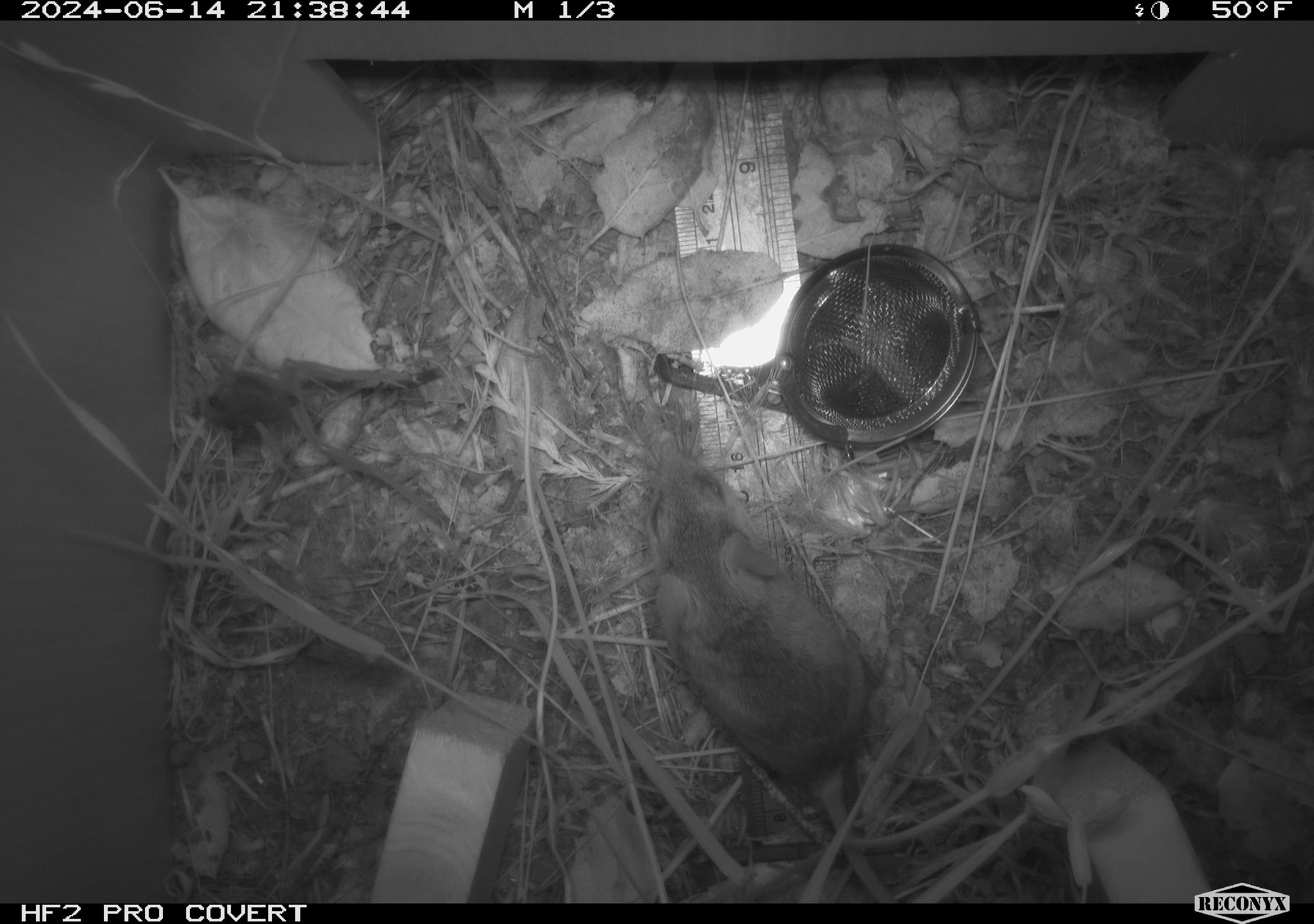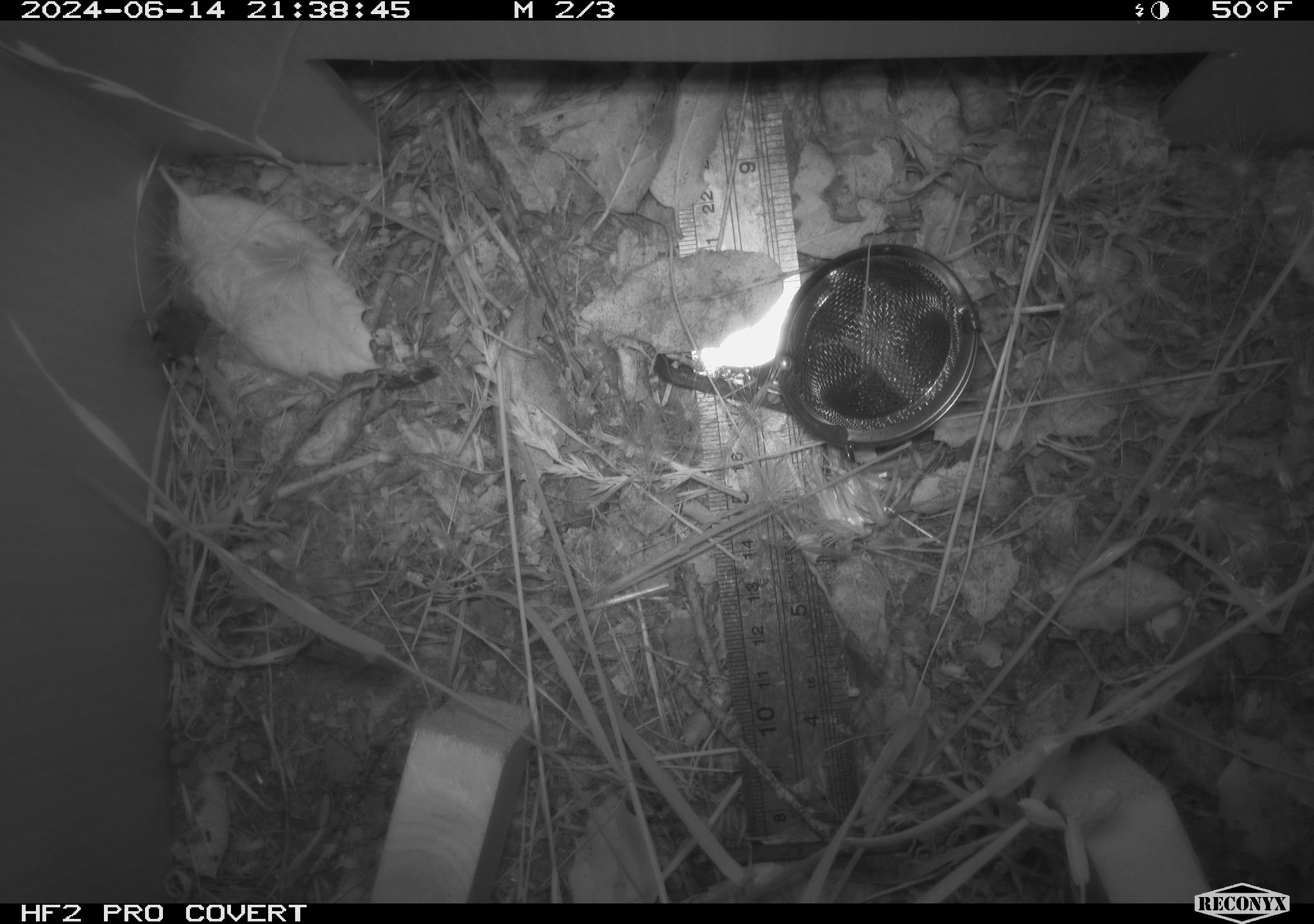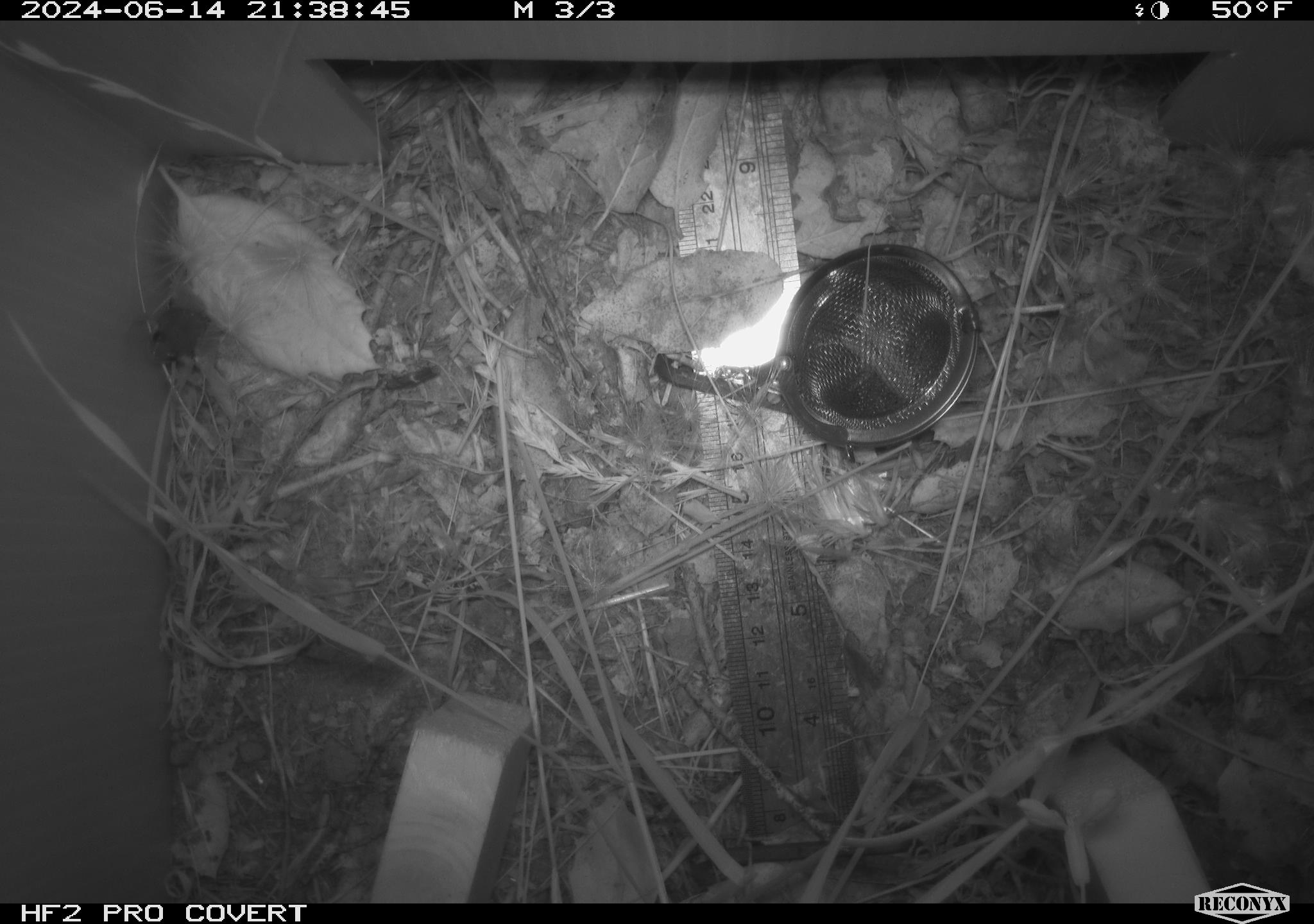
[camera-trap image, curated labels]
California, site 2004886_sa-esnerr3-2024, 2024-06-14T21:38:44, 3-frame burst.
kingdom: Animalia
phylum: Chordata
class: Mammalia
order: Rodentia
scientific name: Rodentia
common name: rodent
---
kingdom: Animalia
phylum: Chordata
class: Amphibia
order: Anura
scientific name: Anura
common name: frogs